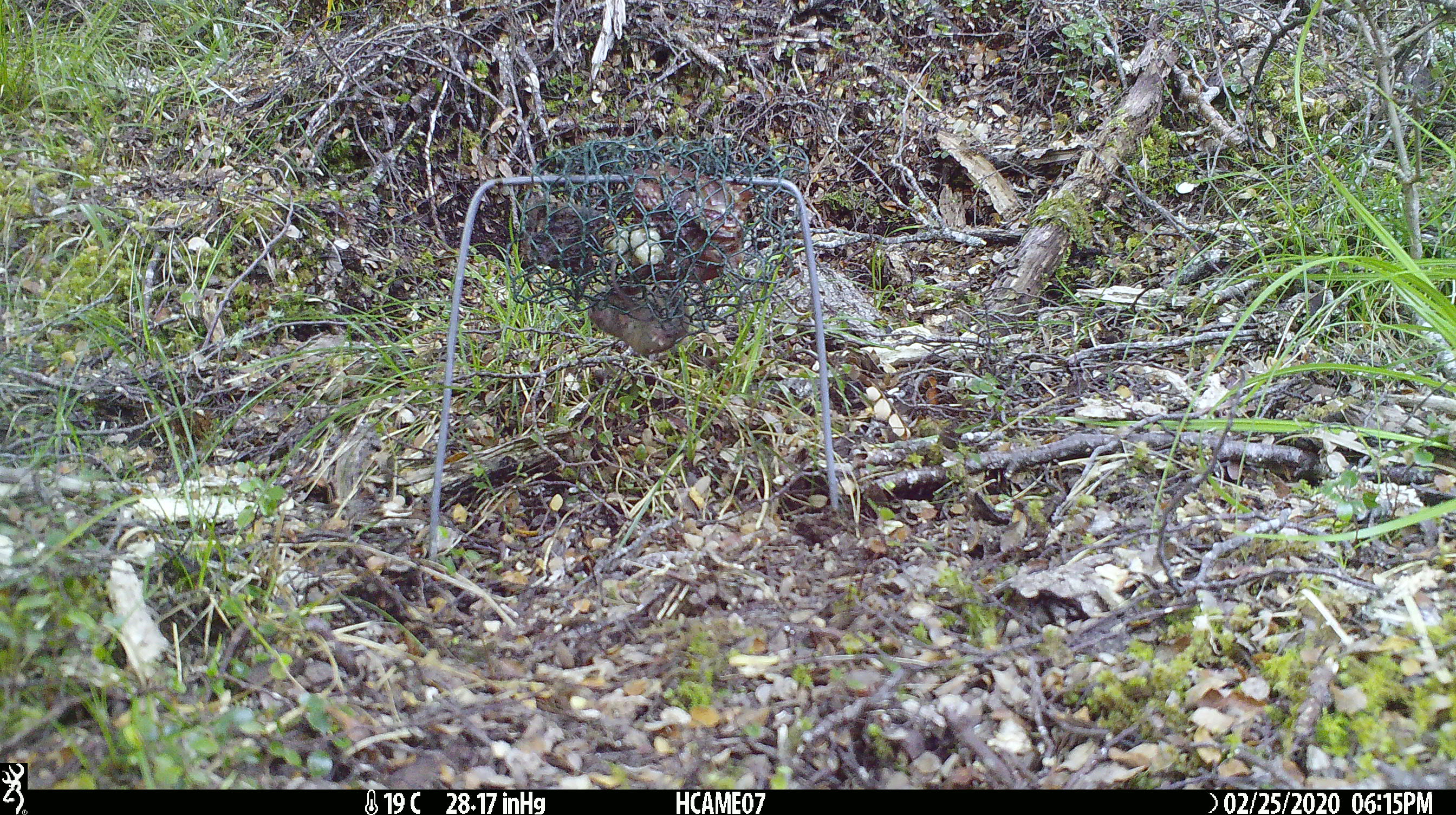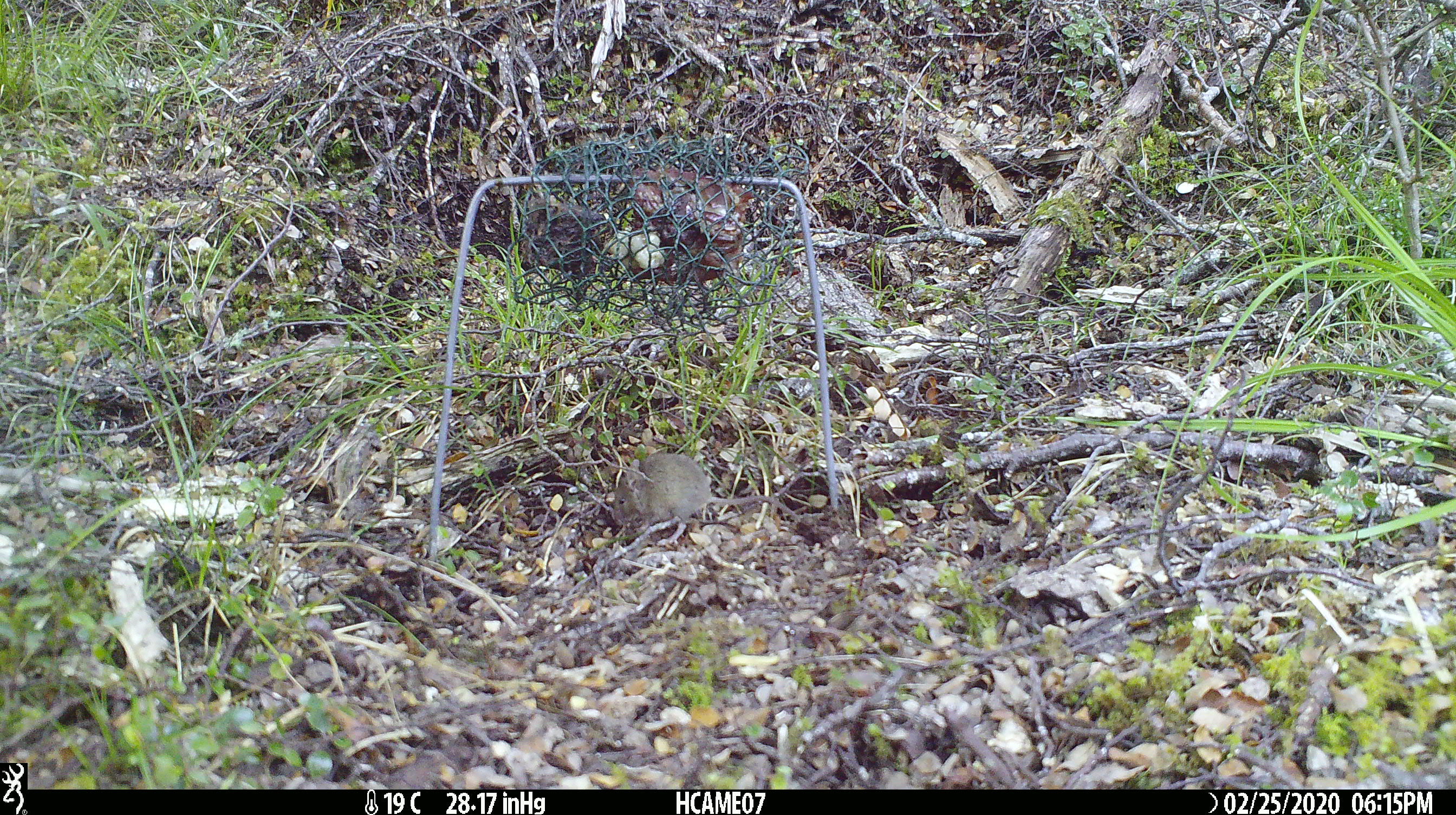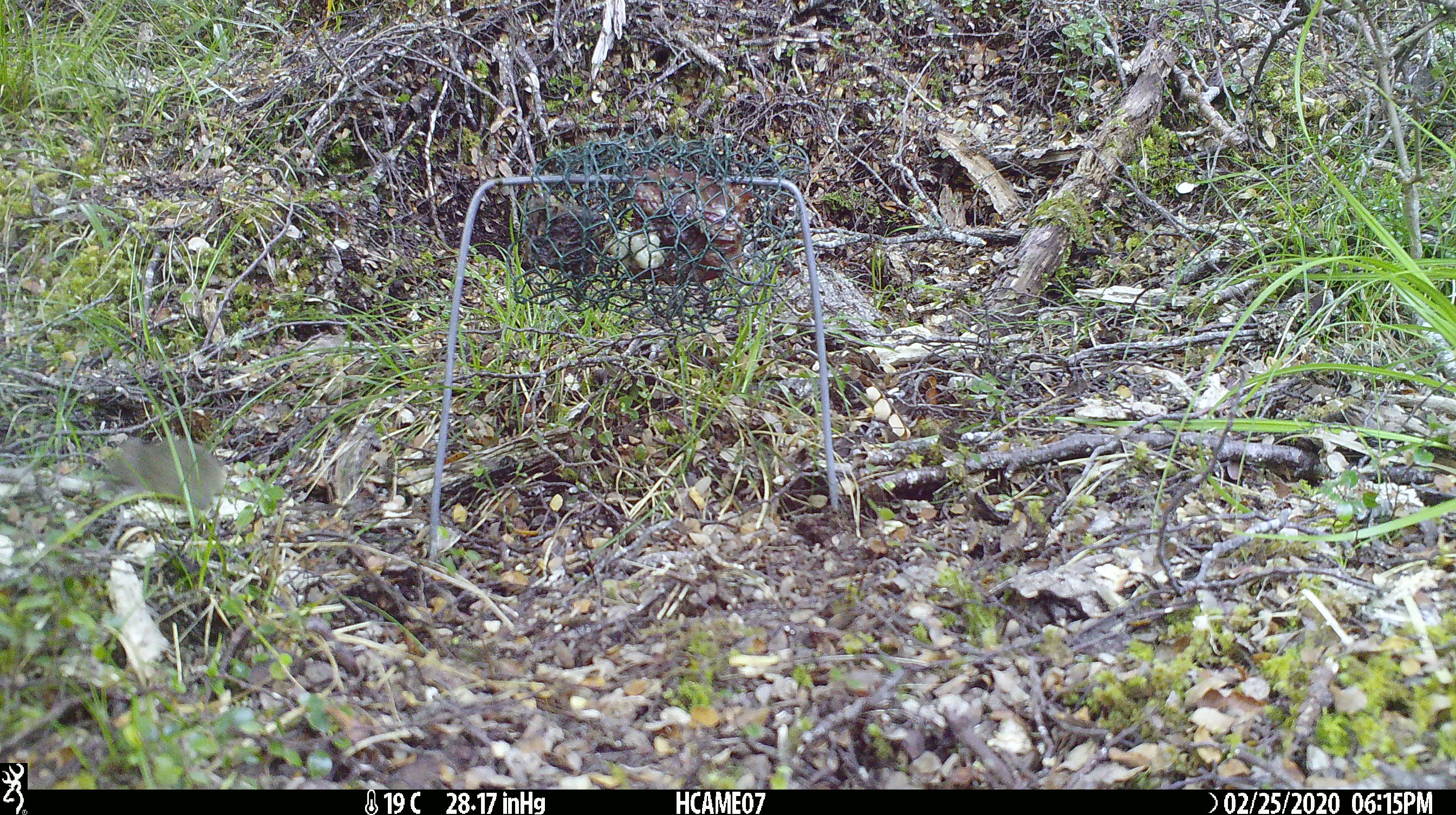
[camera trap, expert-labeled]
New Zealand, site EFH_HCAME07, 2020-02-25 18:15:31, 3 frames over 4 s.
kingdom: Animalia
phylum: Chordata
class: Mammalia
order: Rodentia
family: Muridae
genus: Mus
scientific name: Mus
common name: mouse